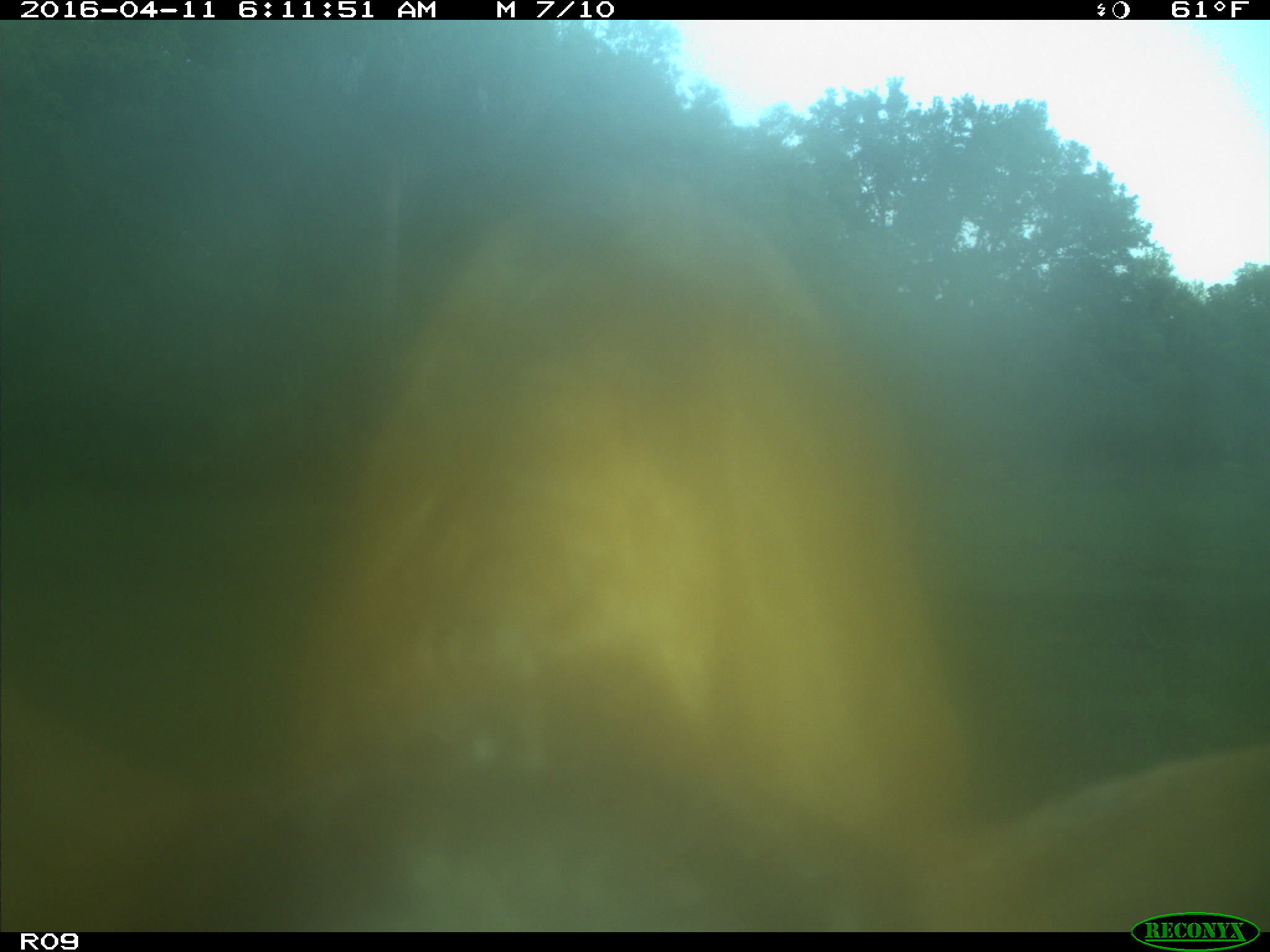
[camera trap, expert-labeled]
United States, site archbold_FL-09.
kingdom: Animalia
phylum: Chordata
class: Mammalia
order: Artiodactyla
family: Bovidae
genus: Bos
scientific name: Bos taurus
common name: domestic cow